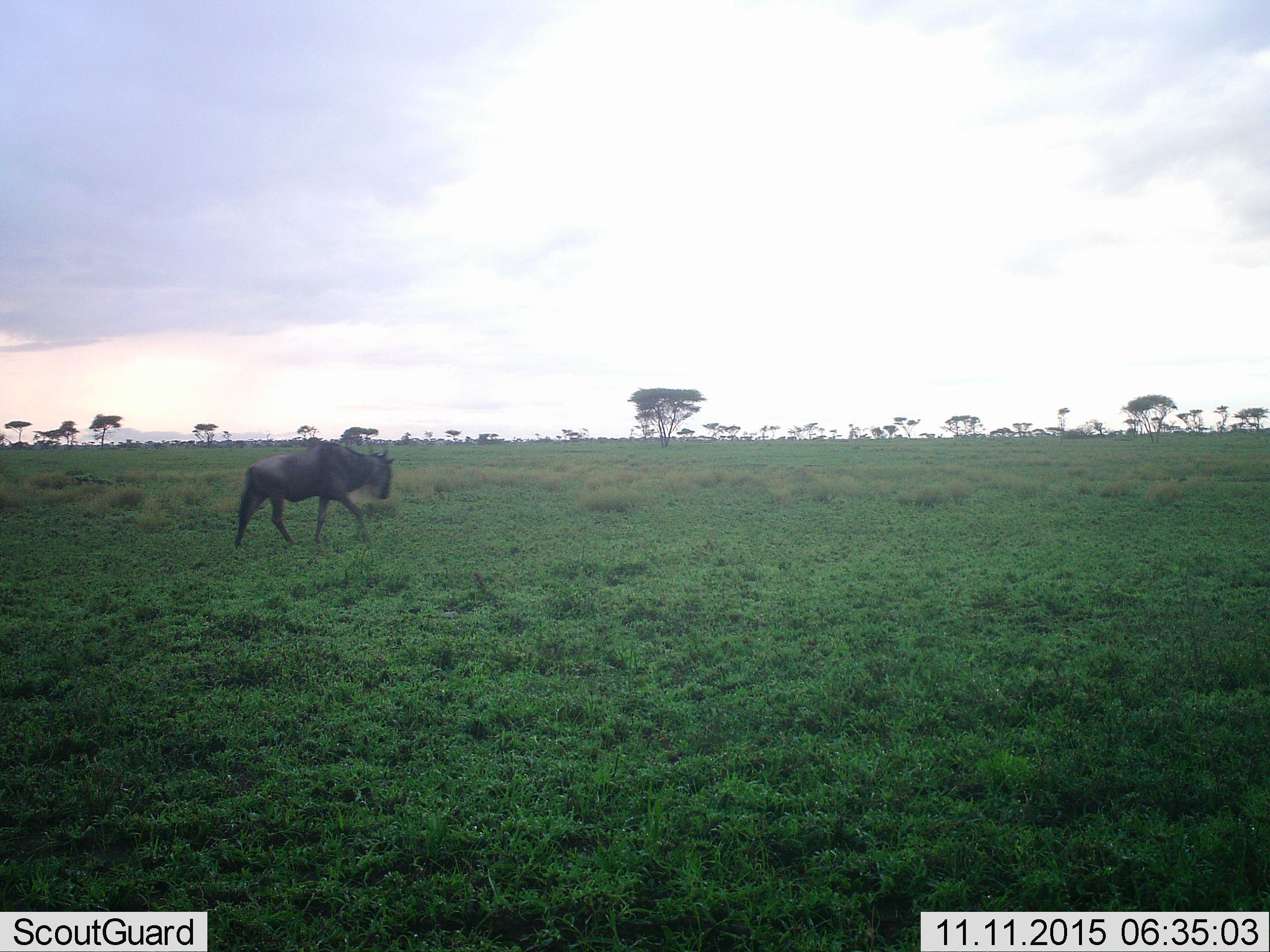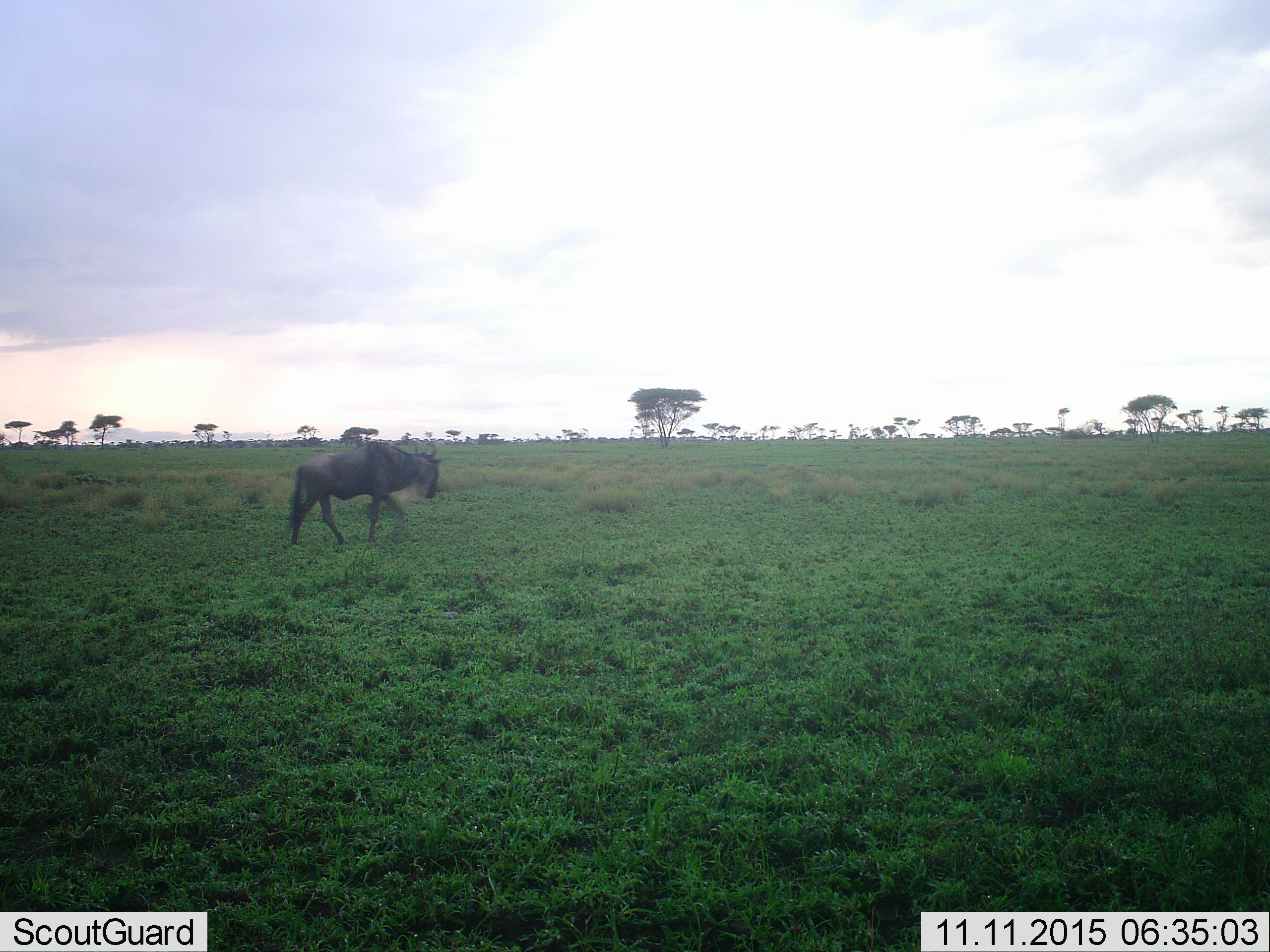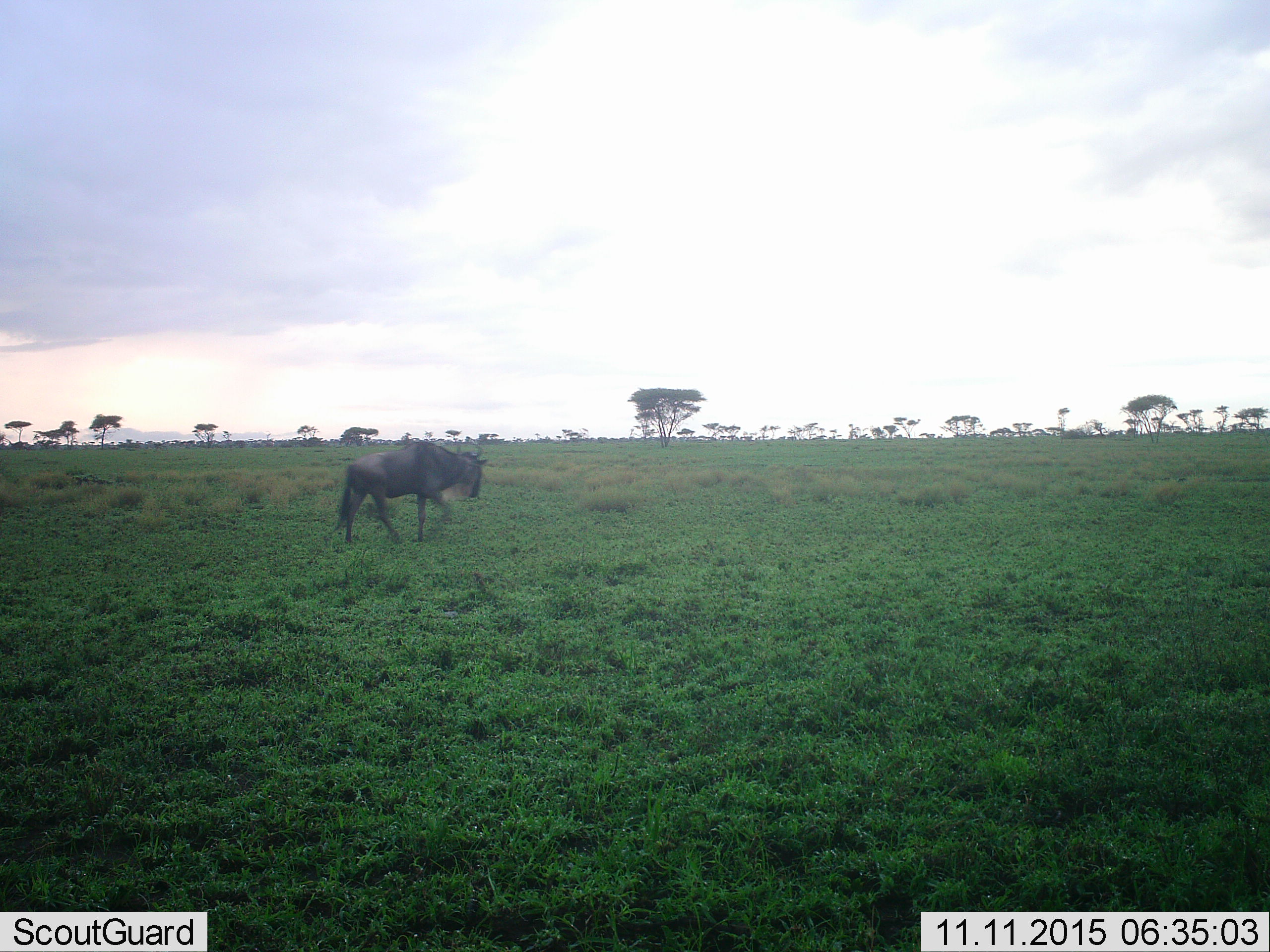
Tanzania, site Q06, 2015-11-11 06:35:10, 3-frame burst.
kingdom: Animalia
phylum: Chordata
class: Mammalia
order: Artiodactyla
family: Bovidae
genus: Connochaetes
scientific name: Connochaetes taurinus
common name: blue wildebeest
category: wildebeest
Wildebeest (blue wildebeest) (Connochaetes taurinus), count 1. Behavior (volunteer vote fractions): standing 0%, resting 0%, moving 100%, interacting 0%. Young present (vote fraction): 0%. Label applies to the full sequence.